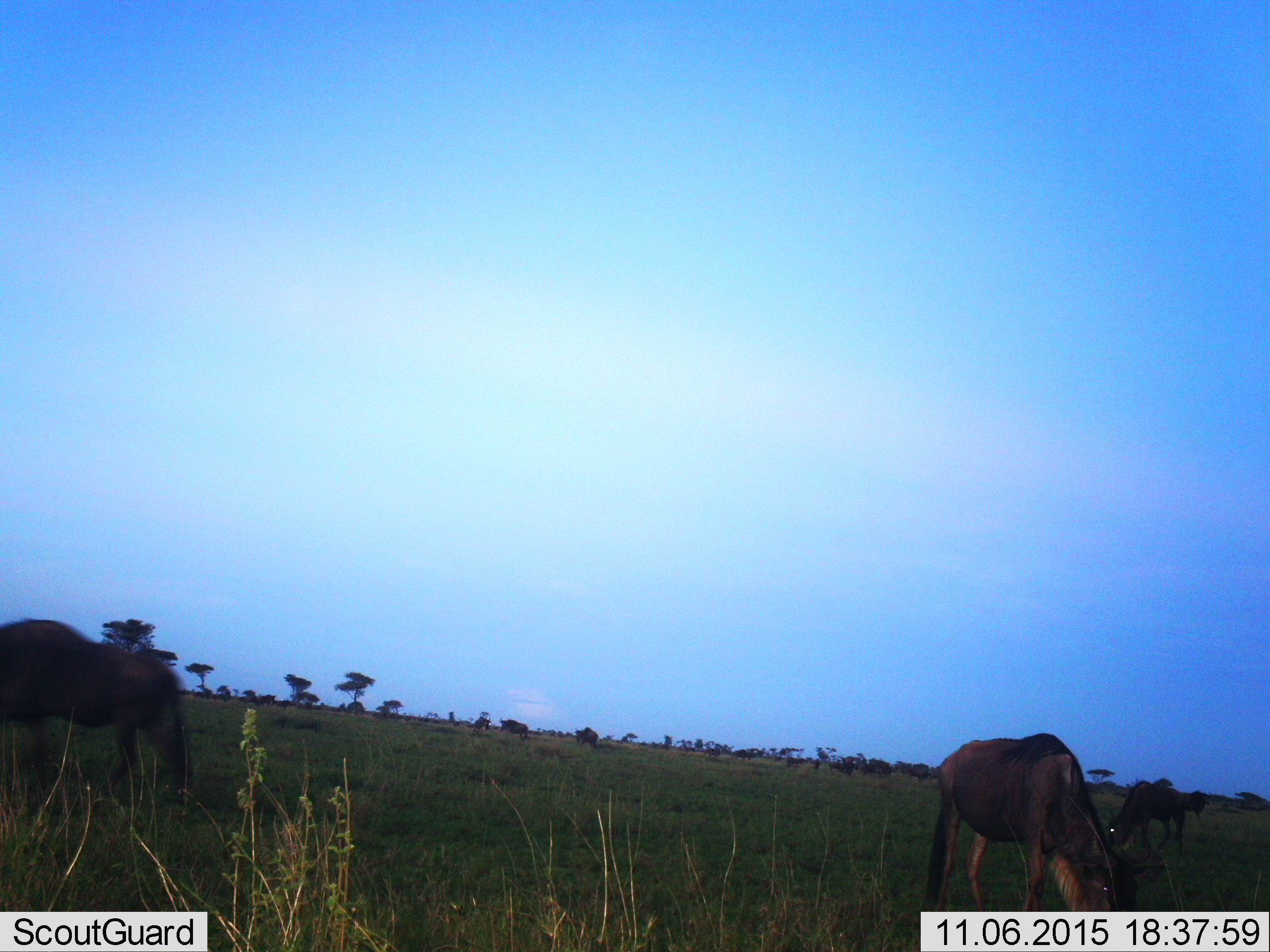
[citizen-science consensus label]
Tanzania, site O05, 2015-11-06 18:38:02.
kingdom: Animalia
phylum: Chordata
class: Mammalia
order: Artiodactyla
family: Bovidae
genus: Connochaetes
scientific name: Connochaetes taurinus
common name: blue wildebeest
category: wildebeest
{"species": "wildebeest (blue wildebeest) (Connochaetes taurinus)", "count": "11-50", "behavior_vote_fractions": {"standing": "33%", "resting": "0%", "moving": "22%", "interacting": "0%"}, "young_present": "11%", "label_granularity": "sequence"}